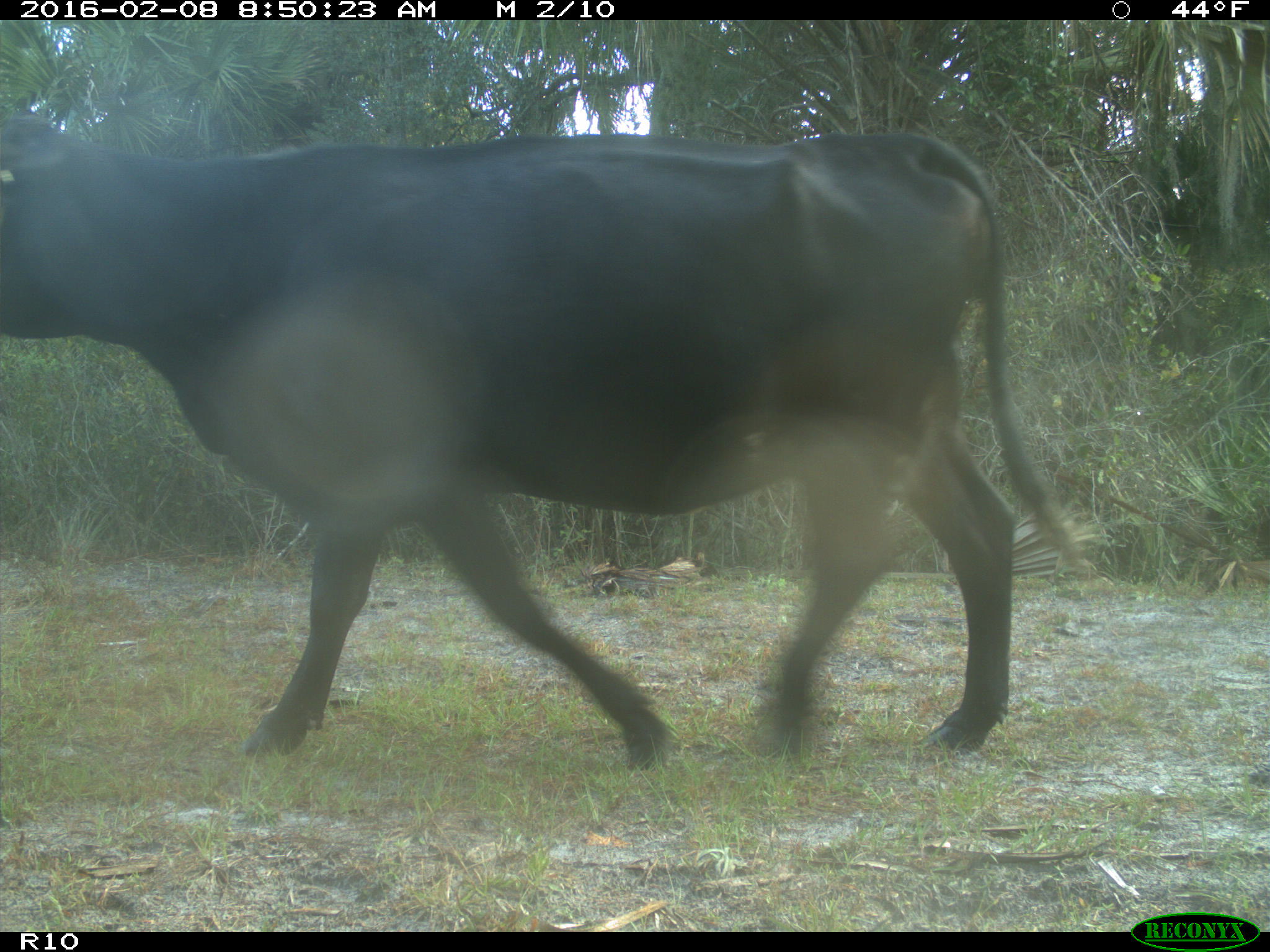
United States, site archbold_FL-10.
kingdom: Animalia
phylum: Chordata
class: Mammalia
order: Artiodactyla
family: Bovidae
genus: Bos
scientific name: Bos taurus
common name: domestic cow